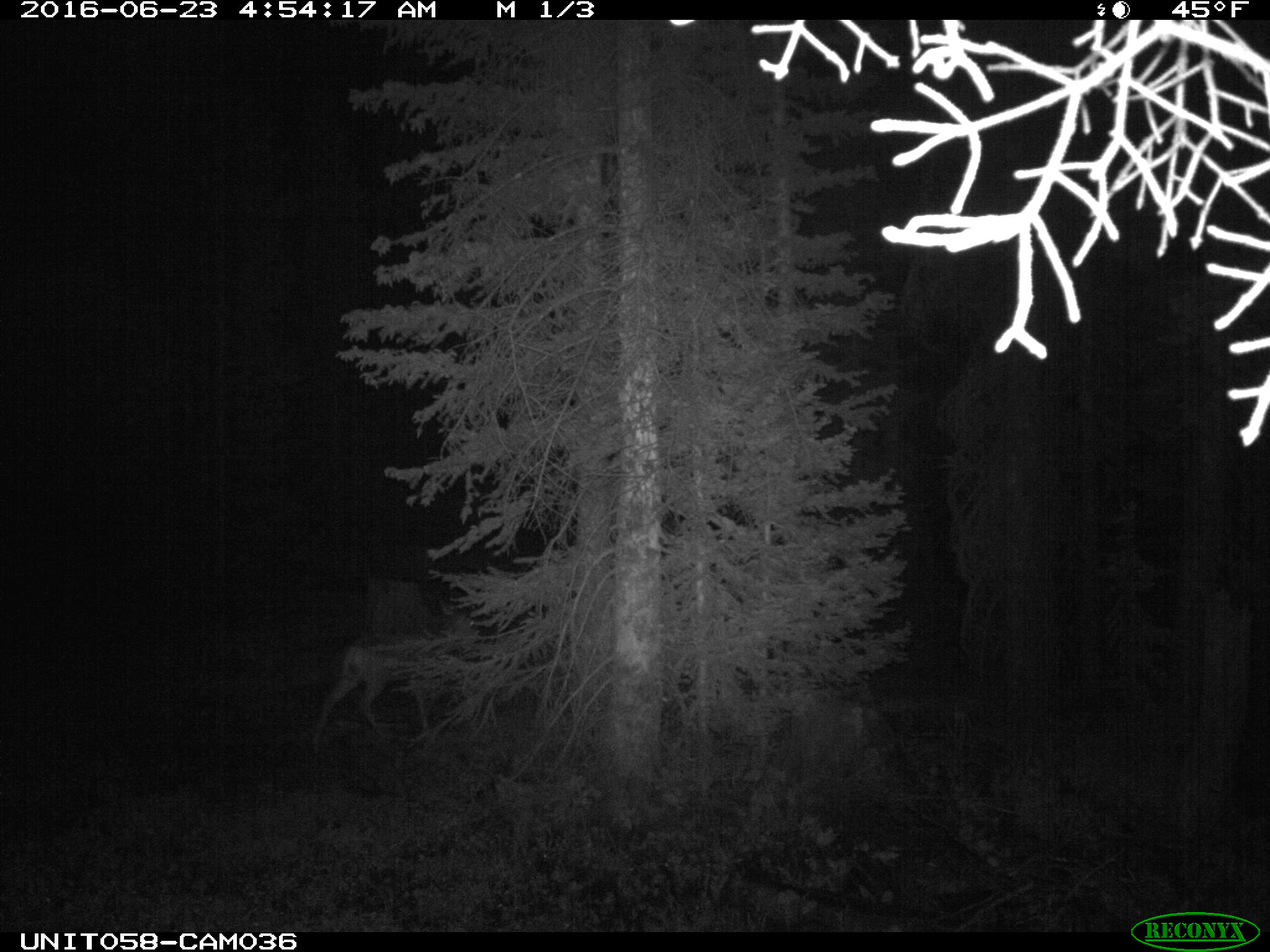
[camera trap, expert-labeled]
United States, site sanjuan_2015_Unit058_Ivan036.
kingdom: Animalia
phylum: Chordata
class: Mammalia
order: Artiodactyla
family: Cervidae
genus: Odocoileus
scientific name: Odocoileus hemionus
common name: mule deer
Odocoileus hemionus (mule deer).